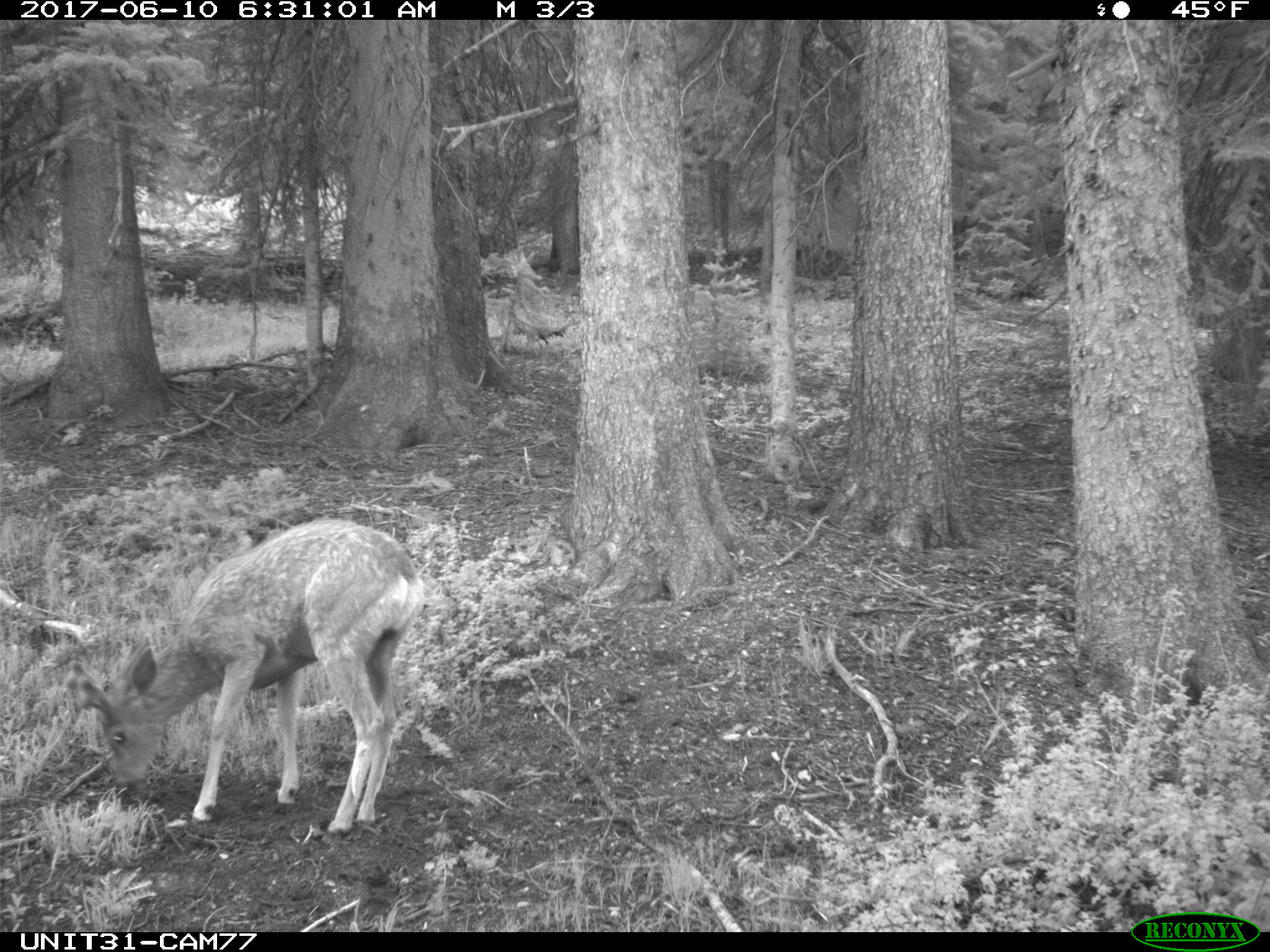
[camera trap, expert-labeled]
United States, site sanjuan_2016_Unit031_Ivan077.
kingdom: Animalia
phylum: Chordata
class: Mammalia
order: Artiodactyla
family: Cervidae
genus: Odocoileus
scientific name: Odocoileus hemionus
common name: mule deer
Odocoileus hemionus (mule deer).